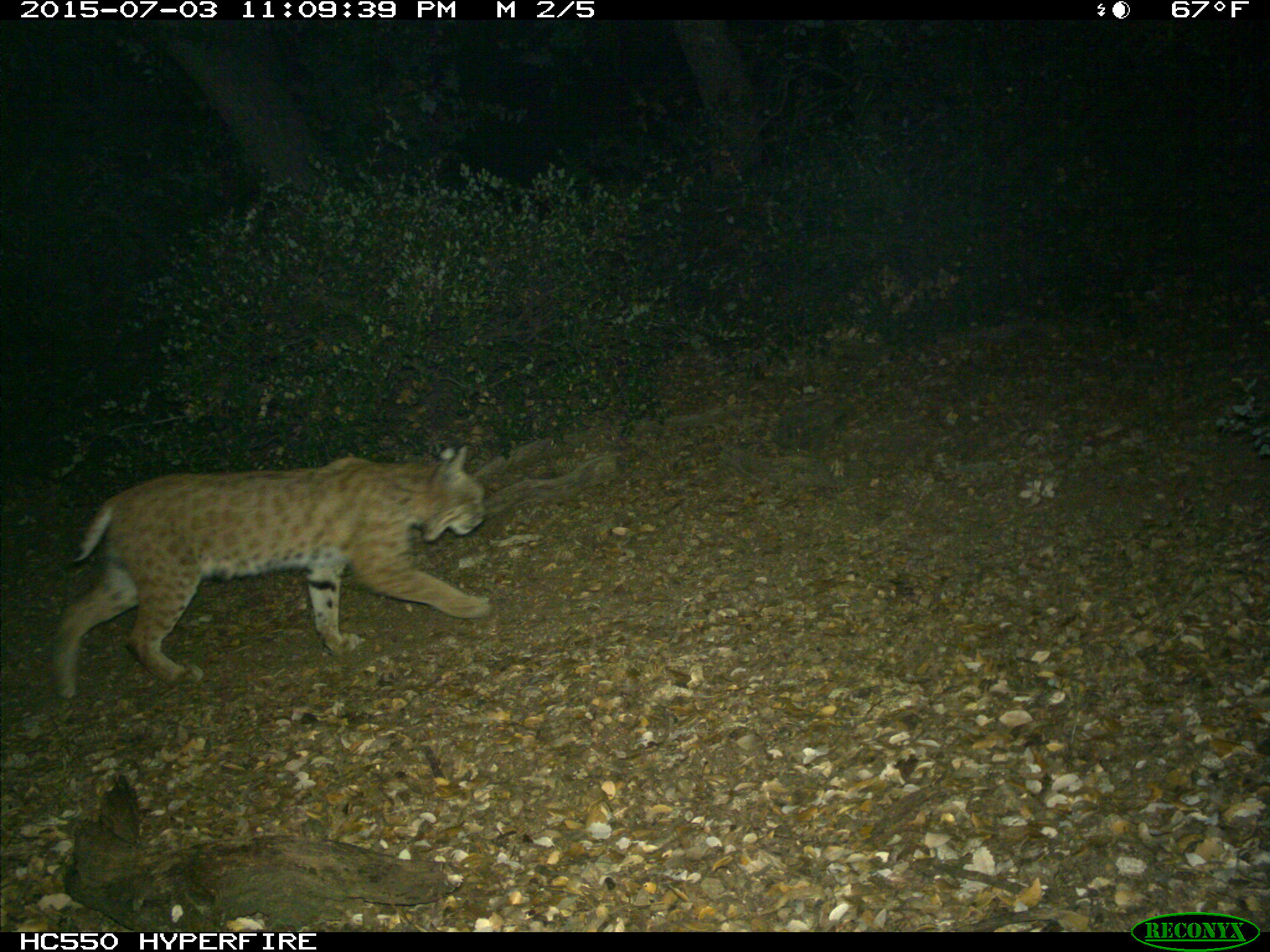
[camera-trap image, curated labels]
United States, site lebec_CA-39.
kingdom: Animalia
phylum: Chordata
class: Mammalia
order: Carnivora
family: Felidae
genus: Lynx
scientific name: Lynx rufus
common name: bobcat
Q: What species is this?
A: Lynx rufus (bobcat).